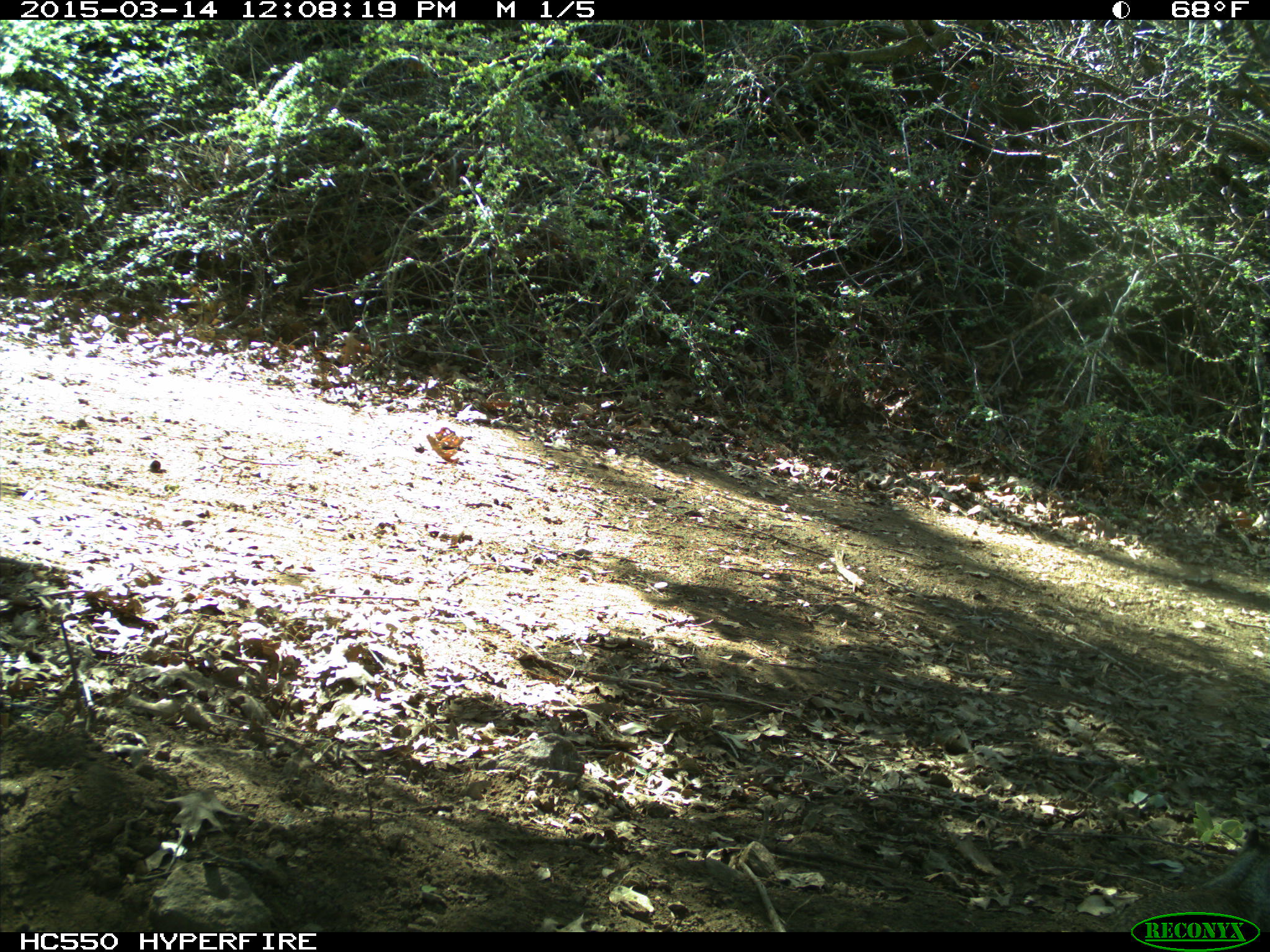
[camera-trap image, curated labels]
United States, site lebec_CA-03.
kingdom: Animalia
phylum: Chordata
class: Mammalia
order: Rodentia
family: Sciuridae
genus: Otospermophilus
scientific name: Otospermophilus beecheyi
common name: california ground squirrel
Otospermophilus beecheyi (california ground squirrel).